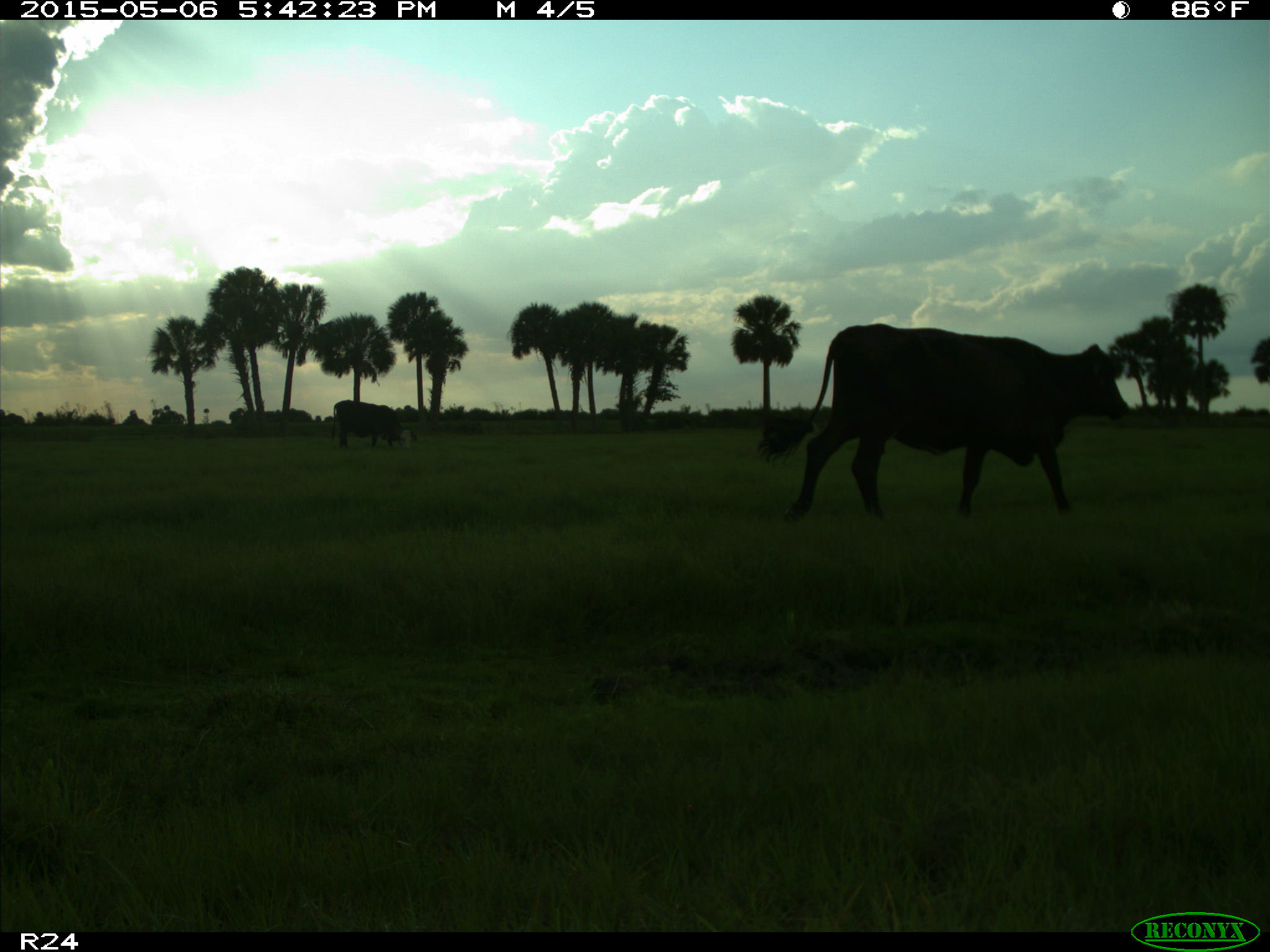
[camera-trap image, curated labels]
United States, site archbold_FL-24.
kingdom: Animalia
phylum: Chordata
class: Mammalia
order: Artiodactyla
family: Bovidae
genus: Bos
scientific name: Bos taurus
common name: domestic cow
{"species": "Bos taurus (domestic cow)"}